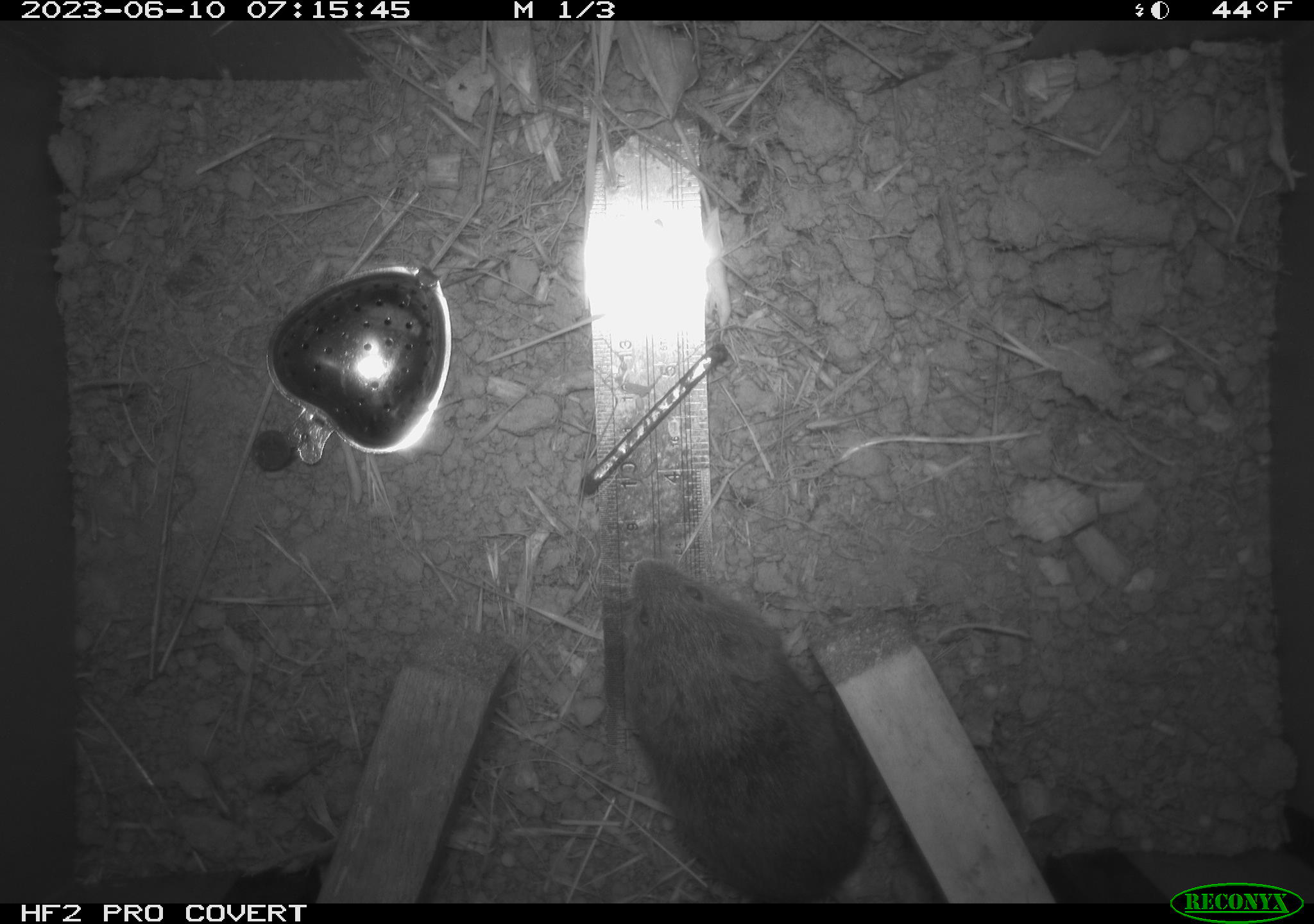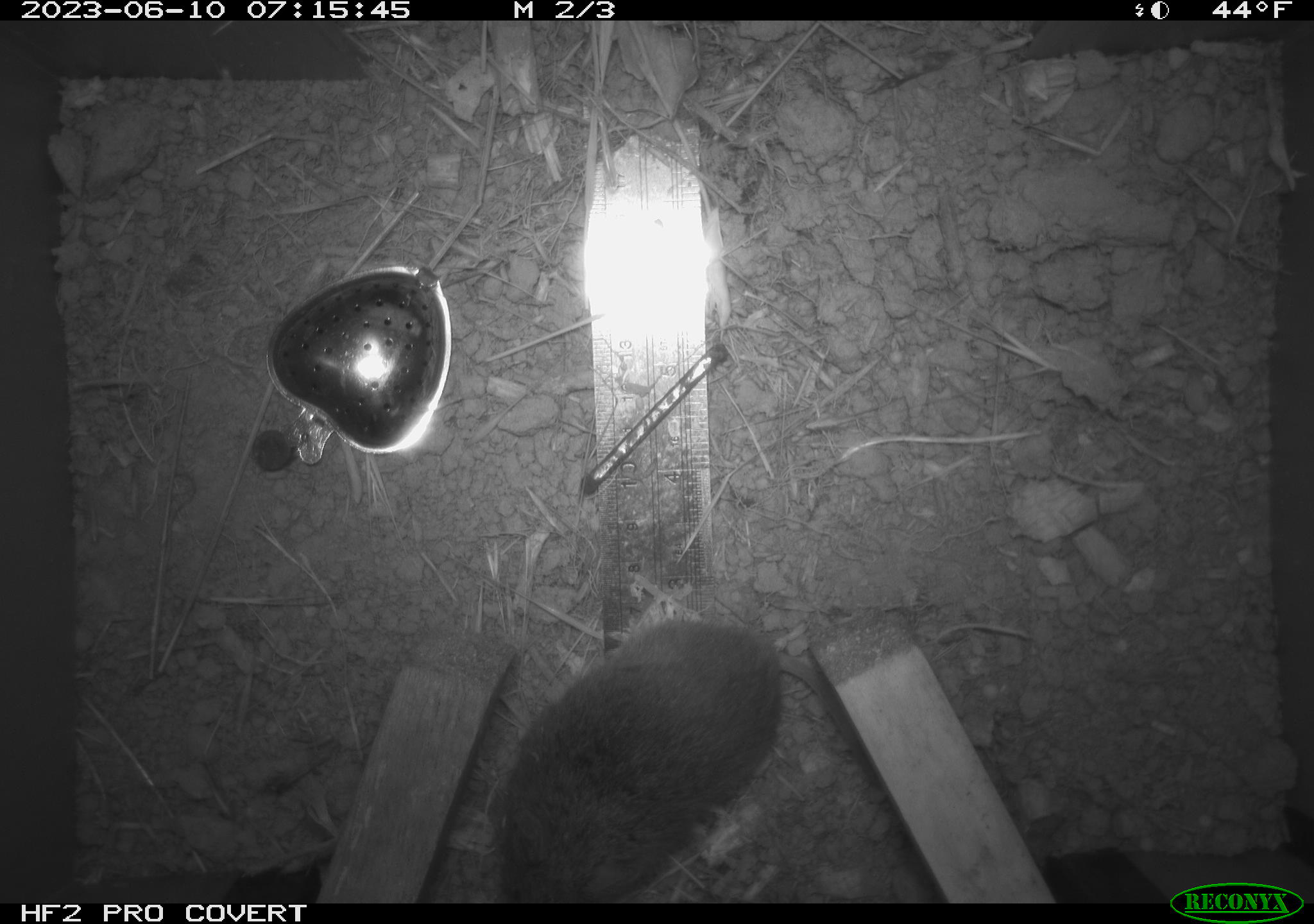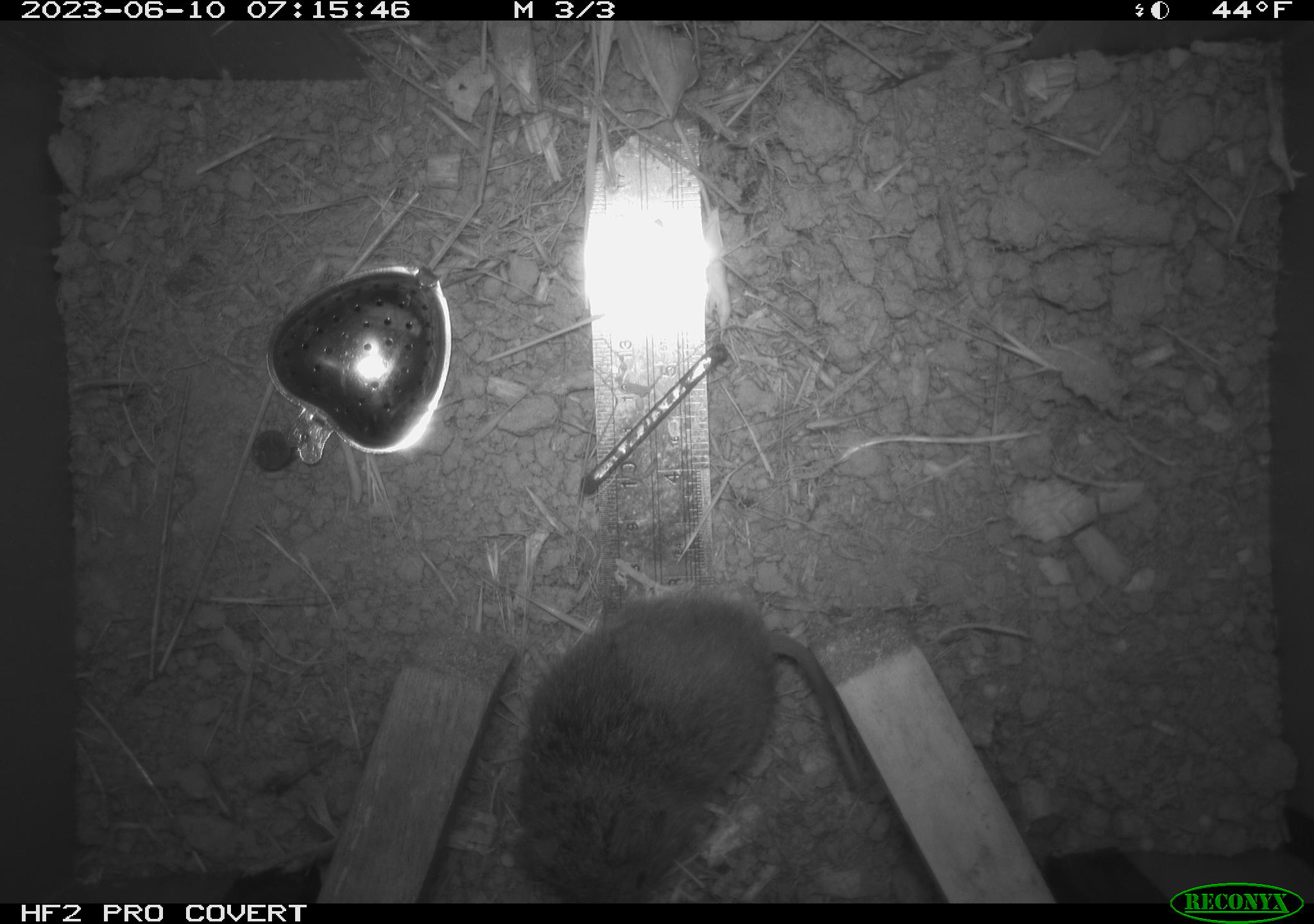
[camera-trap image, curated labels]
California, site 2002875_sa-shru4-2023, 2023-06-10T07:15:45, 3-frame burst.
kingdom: Animalia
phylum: Chordata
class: Mammalia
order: Rodentia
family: Cricetidae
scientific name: Arvicolinae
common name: voles, lemmings, and muskrats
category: arvicolinae subfamily